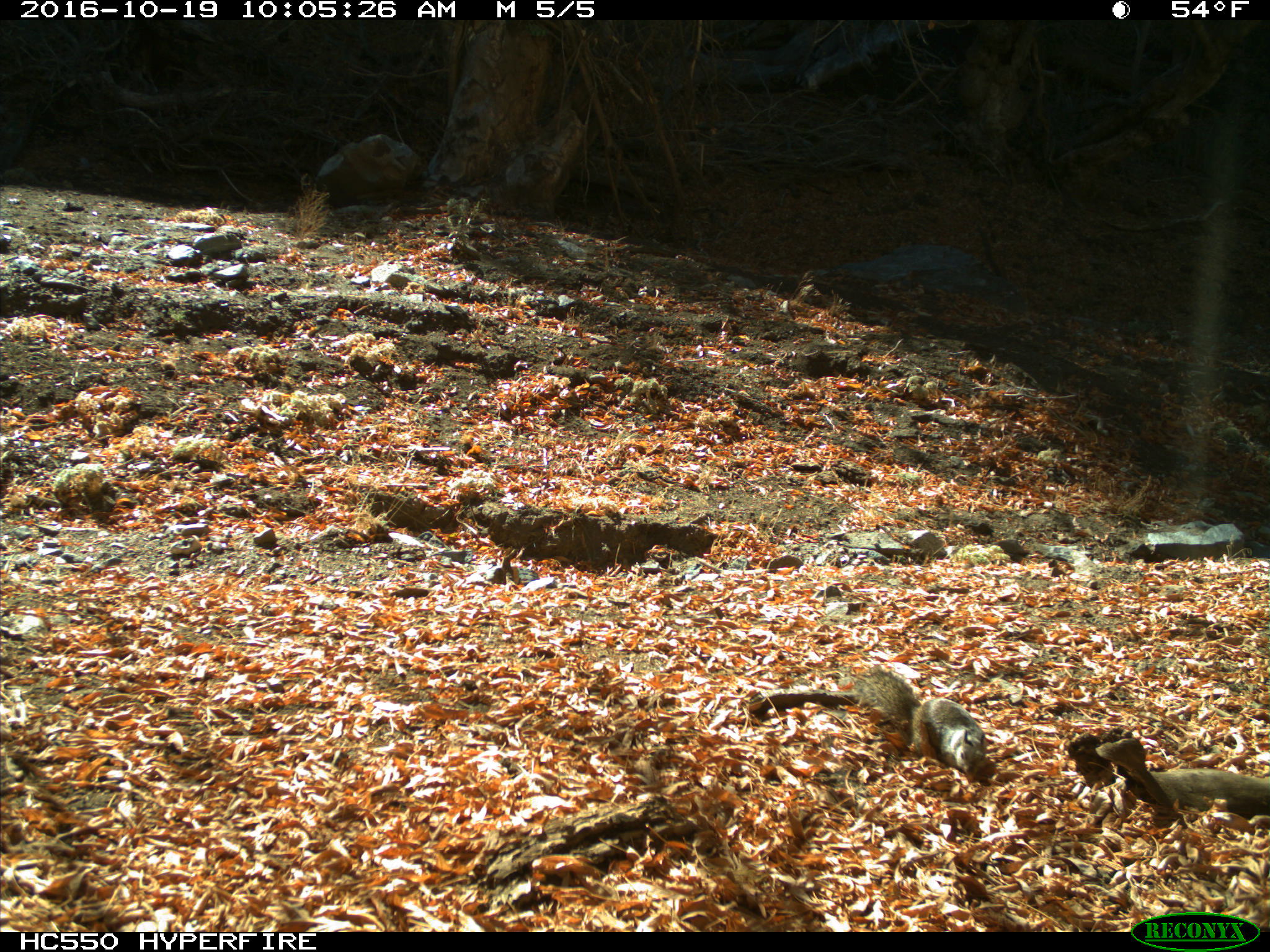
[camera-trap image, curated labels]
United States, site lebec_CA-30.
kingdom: Animalia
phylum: Chordata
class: Mammalia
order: Rodentia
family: Sciuridae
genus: Otospermophilus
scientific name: Otospermophilus beecheyi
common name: california ground squirrel